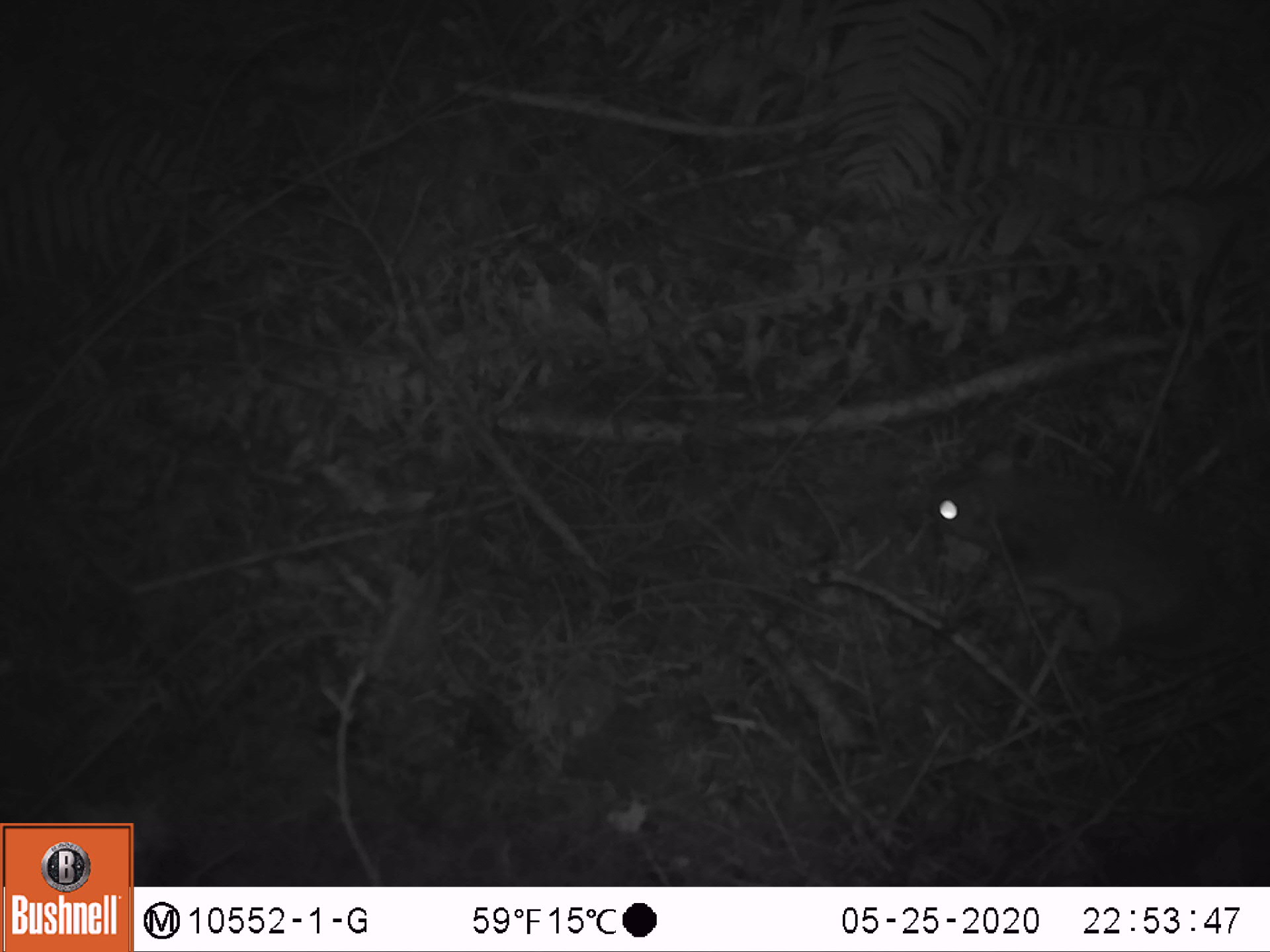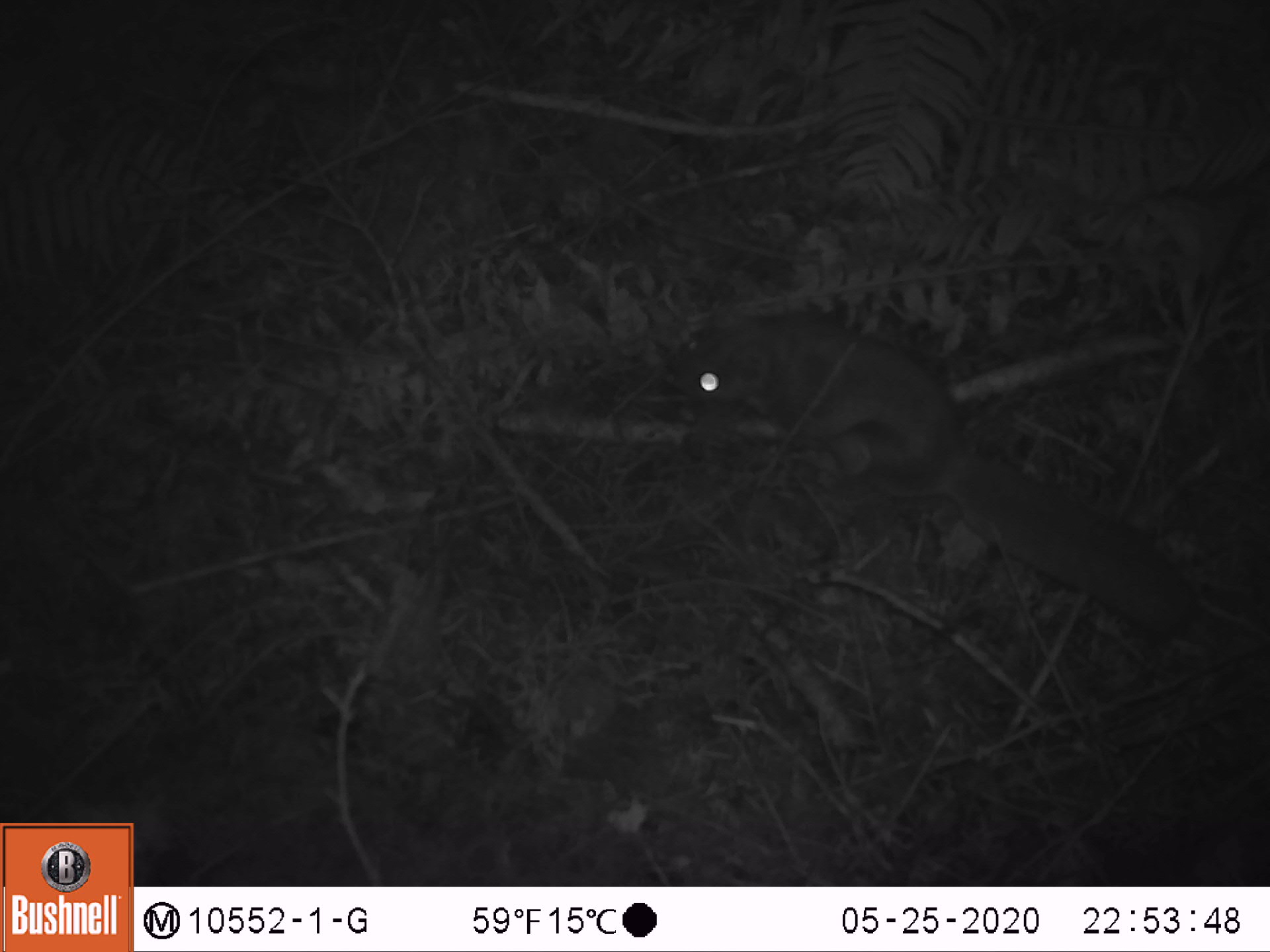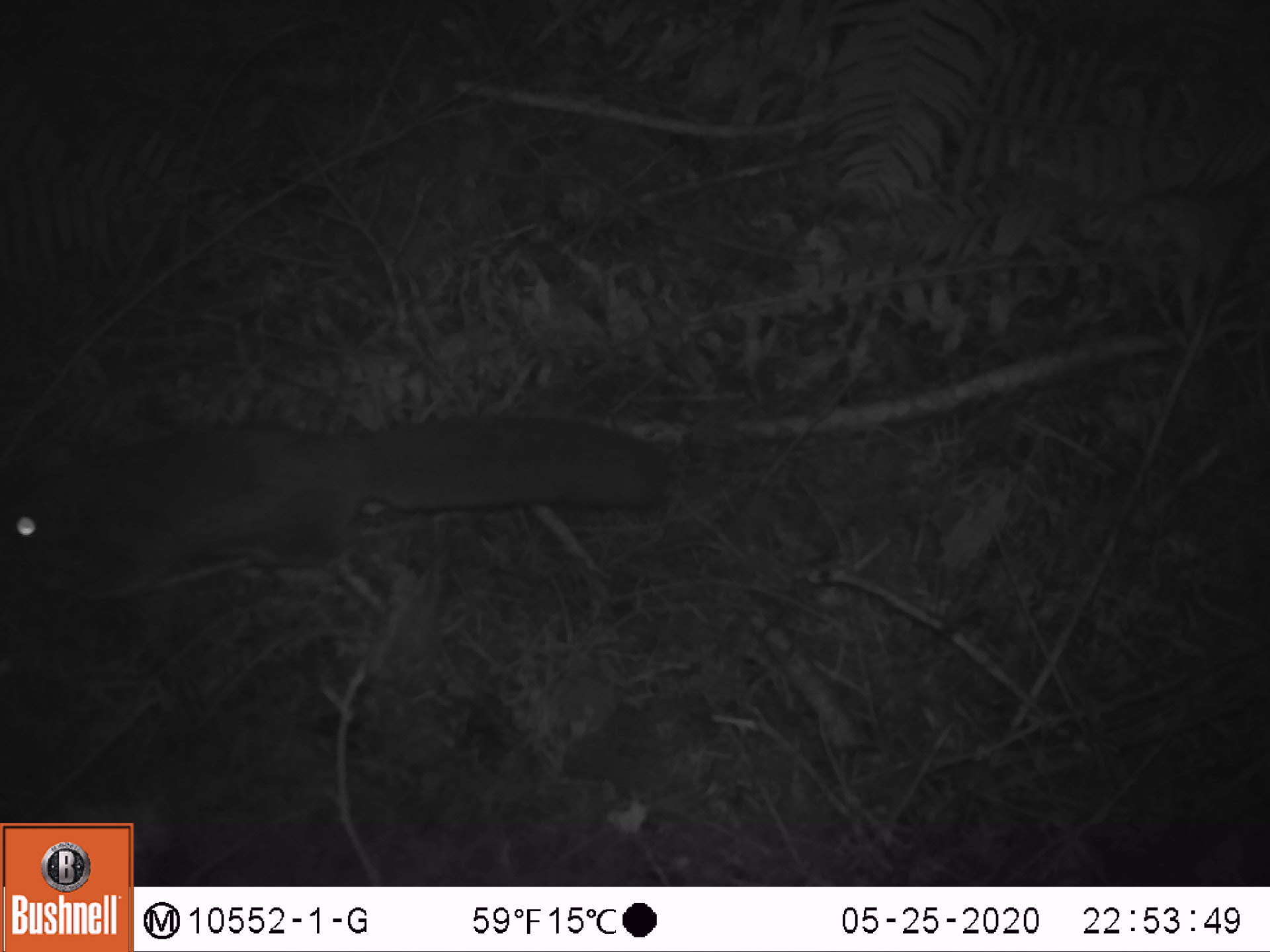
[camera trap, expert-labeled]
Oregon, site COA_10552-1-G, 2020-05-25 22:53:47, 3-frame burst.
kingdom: Animalia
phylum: Chordata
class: Mammalia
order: Rodentia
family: Sciuridae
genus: Glaucomys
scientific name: Glaucomys oregonensis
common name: humboldt's flying squirrel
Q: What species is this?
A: Humboldt's flying squirrel (Glaucomys oregonensis).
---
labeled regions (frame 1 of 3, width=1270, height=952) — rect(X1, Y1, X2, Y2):
humboldt's flying squirrel: rect(911, 426, 1261, 679)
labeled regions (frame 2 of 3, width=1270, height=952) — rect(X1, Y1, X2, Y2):
humboldt's flying squirrel: rect(647, 288, 1223, 663)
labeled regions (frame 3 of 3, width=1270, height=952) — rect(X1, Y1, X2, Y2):
humboldt's flying squirrel: rect(0, 400, 680, 613)